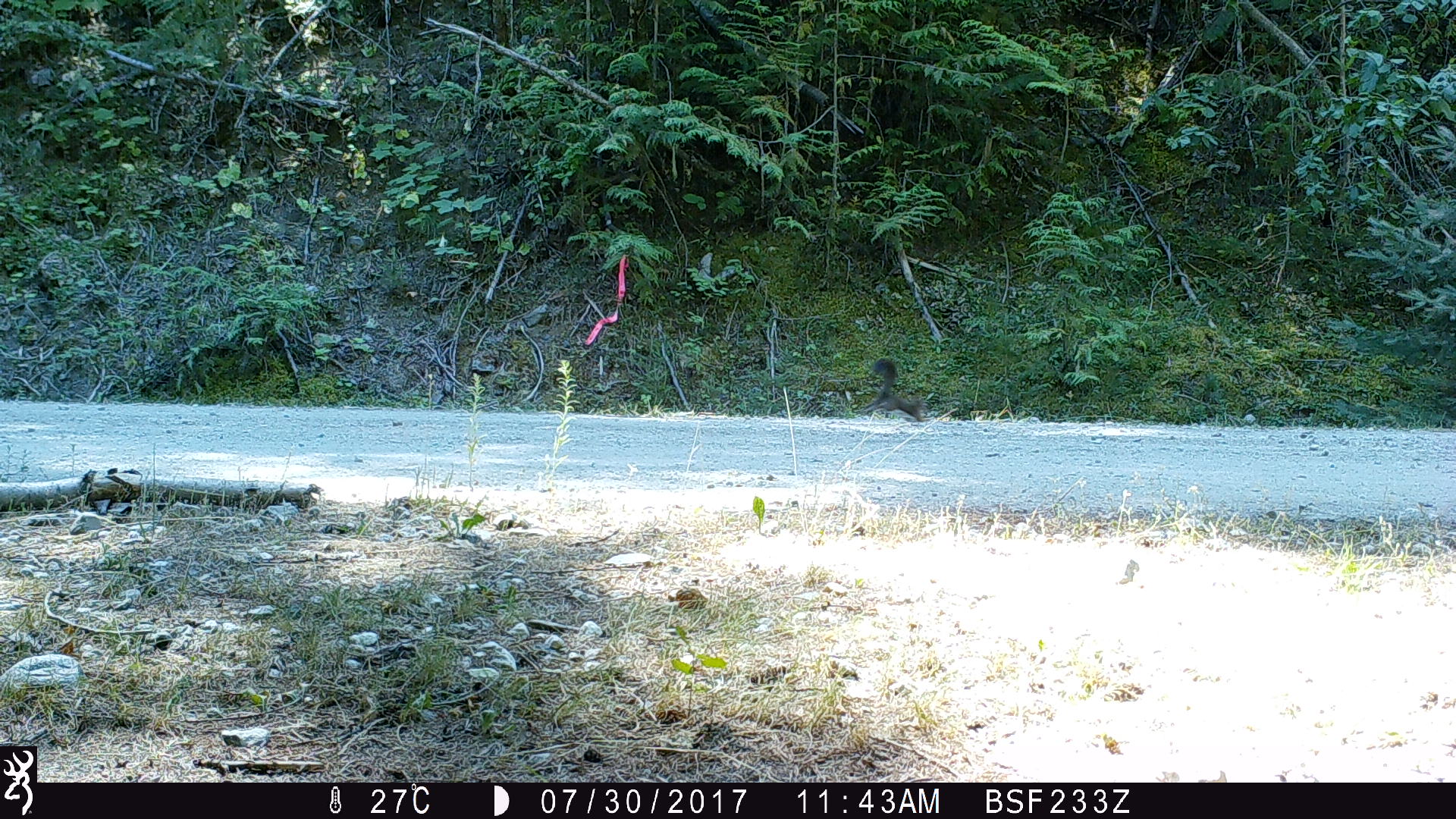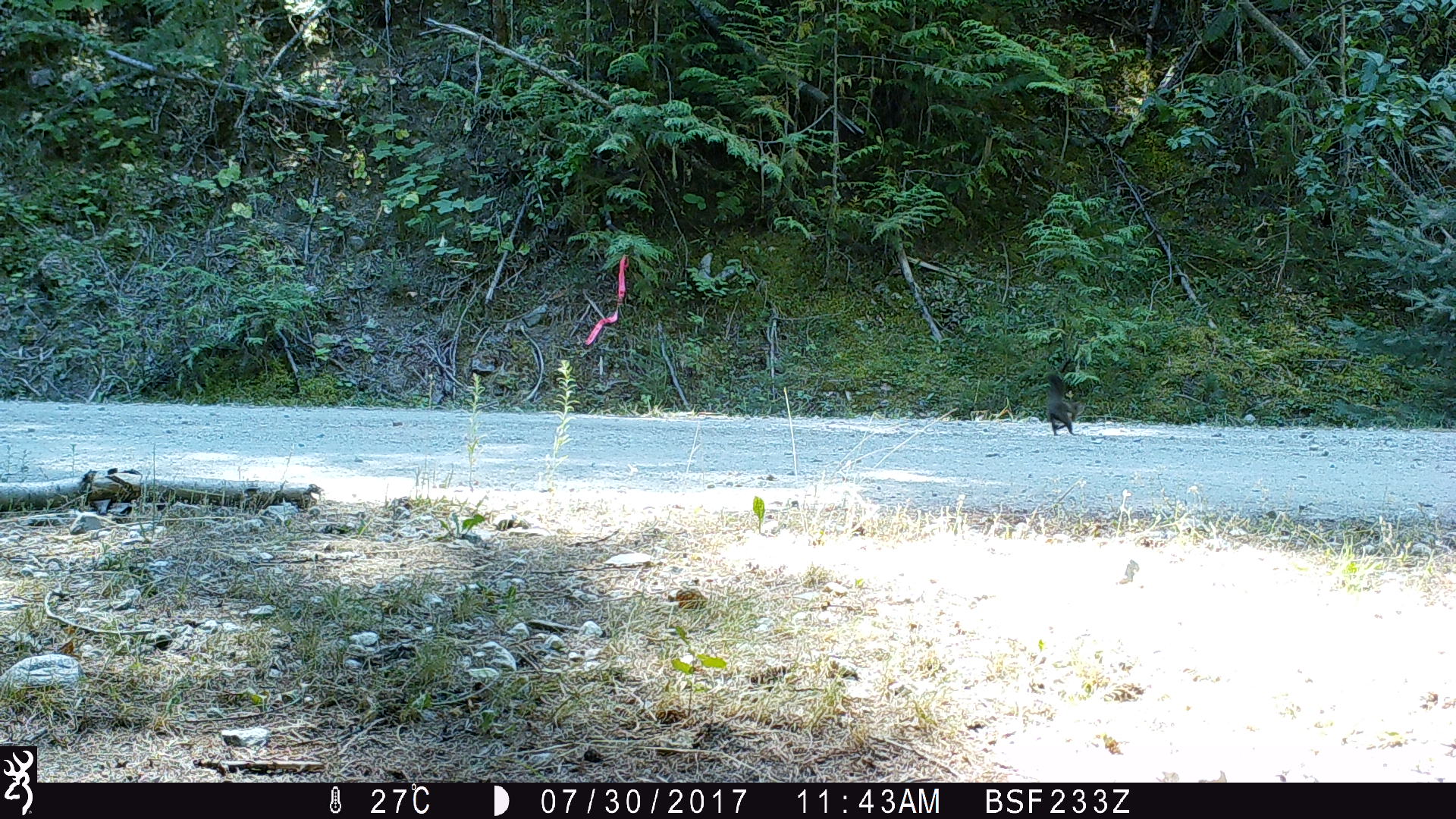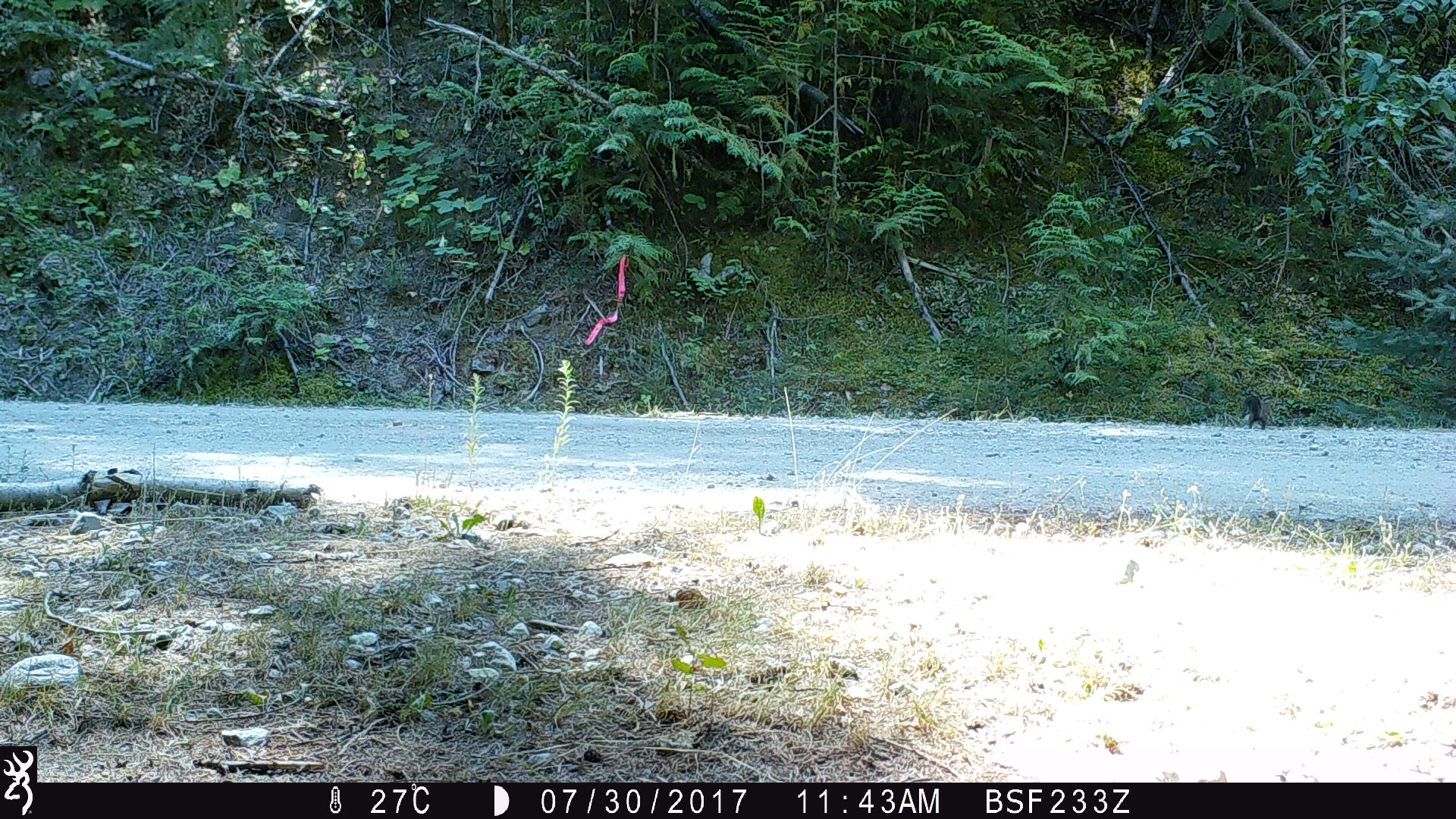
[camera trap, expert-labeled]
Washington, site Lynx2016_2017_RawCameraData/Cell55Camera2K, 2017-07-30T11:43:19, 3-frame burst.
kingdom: Animalia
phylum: Chordata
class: Mammalia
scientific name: Mammalia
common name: small mammal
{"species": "small mammal (Mammalia)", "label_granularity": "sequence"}